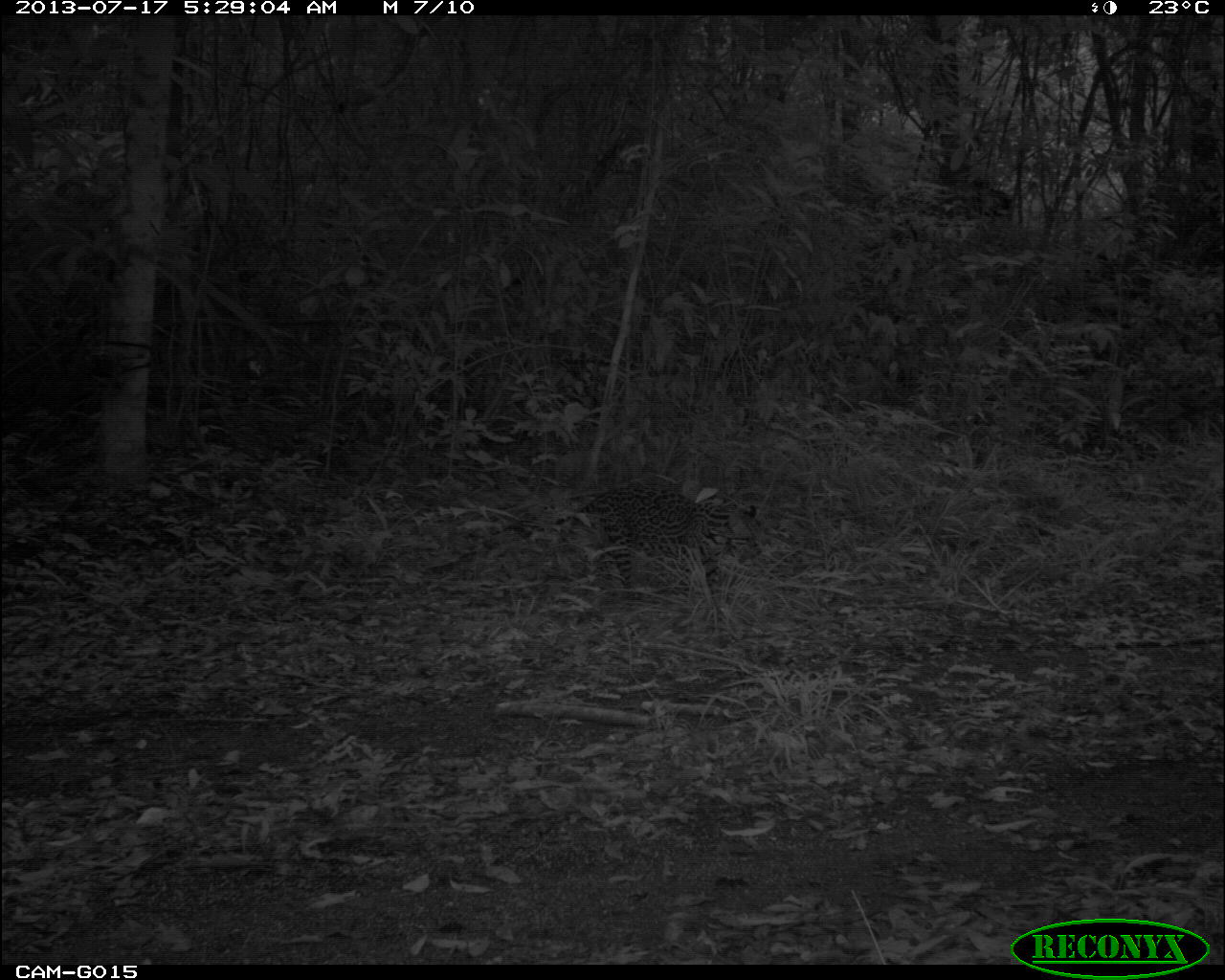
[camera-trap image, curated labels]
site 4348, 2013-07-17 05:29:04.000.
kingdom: Animalia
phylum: Chordata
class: Mammalia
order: Carnivora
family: Felidae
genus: Leopardus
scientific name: Leopardus pardalis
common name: ocelot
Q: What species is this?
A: Leopardus pardalis (ocelot).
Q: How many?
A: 1.